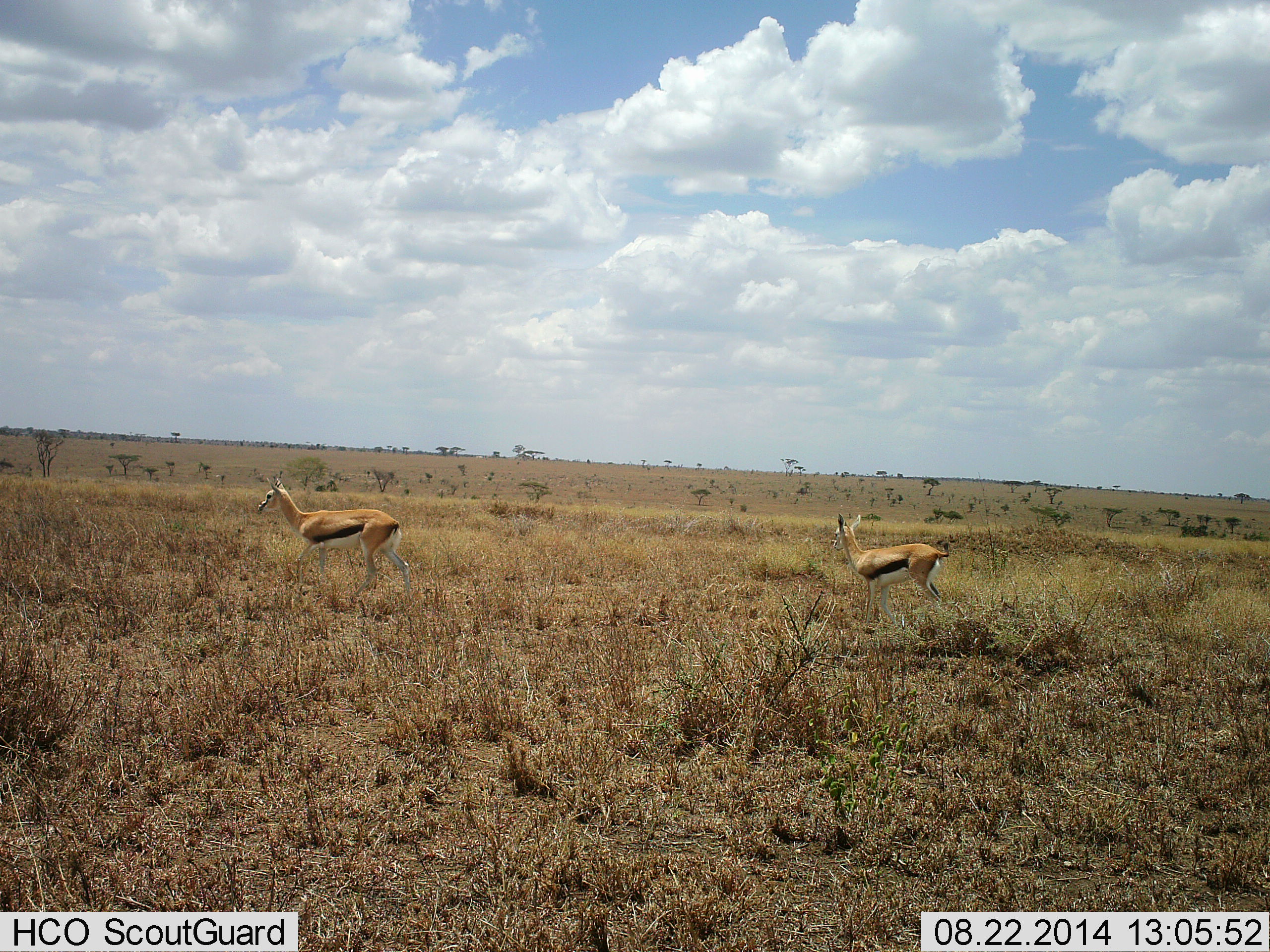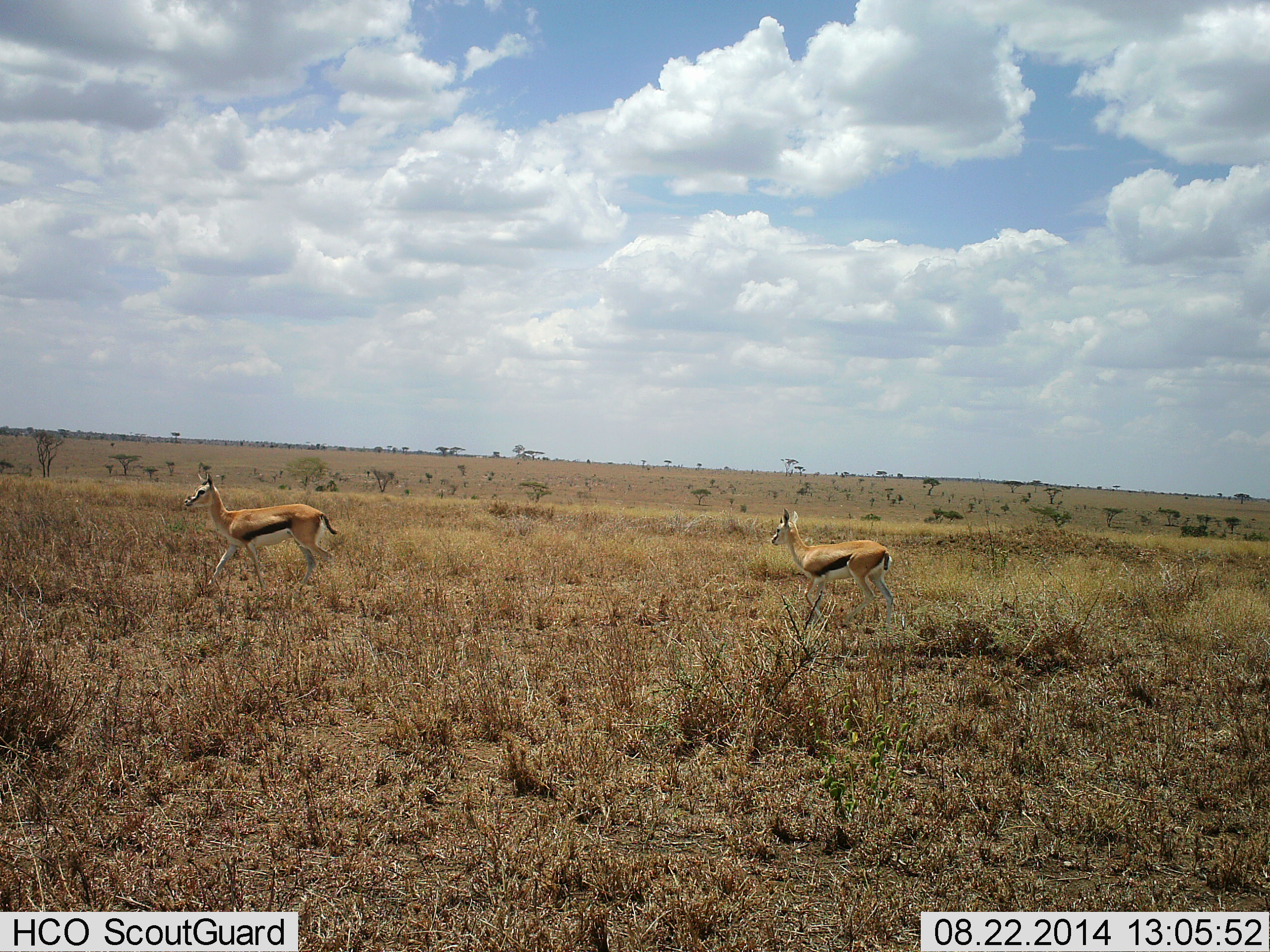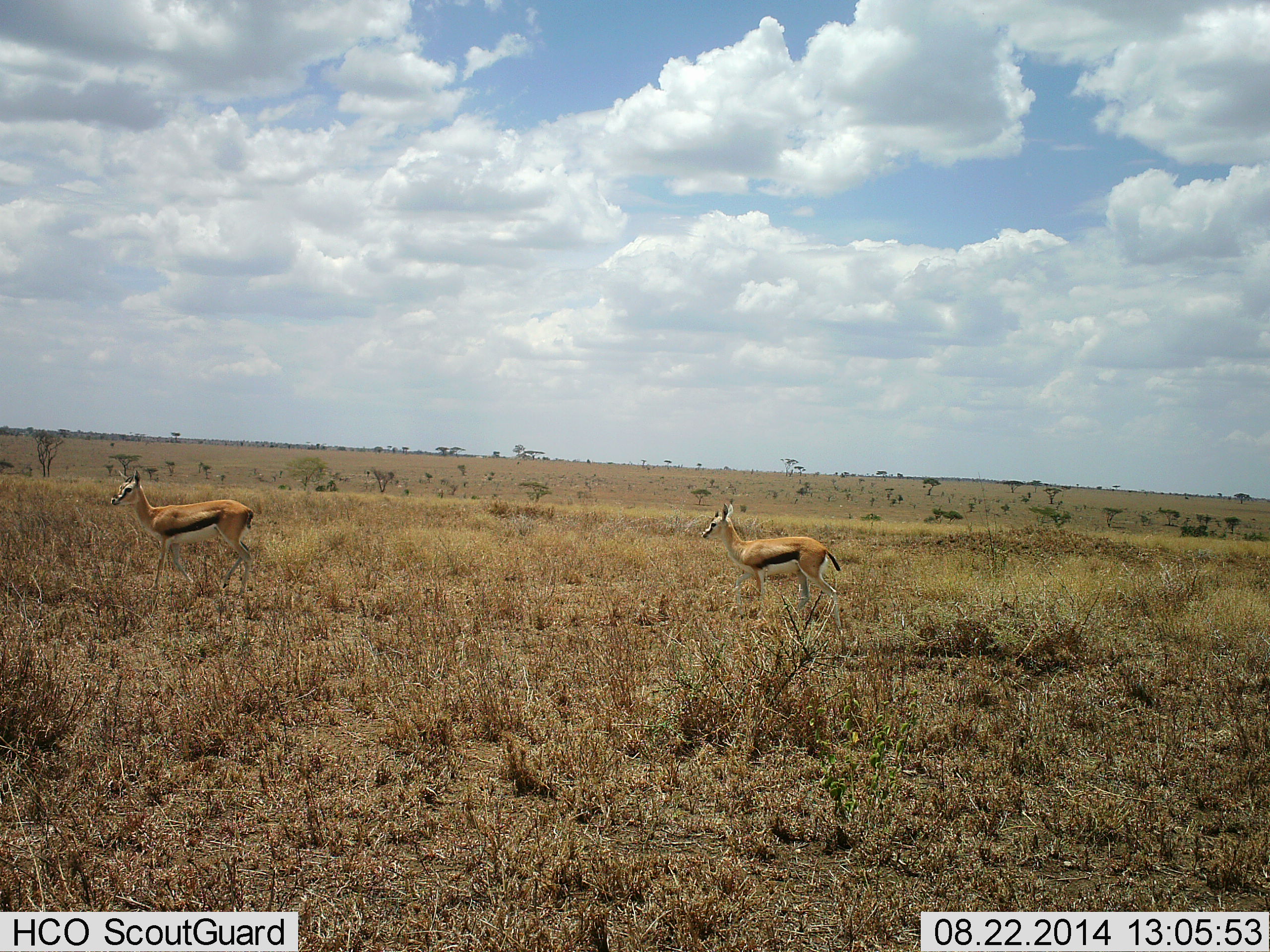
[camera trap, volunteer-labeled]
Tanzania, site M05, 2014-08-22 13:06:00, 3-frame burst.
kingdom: Animalia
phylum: Chordata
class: Mammalia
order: Artiodactyla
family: Bovidae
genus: Eudorcas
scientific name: Eudorcas thomsonii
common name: thomson's gazelle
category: gazellethomsons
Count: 2.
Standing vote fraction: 0%.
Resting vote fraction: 0%.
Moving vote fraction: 100%.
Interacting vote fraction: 0%.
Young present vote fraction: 0%.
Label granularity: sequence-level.